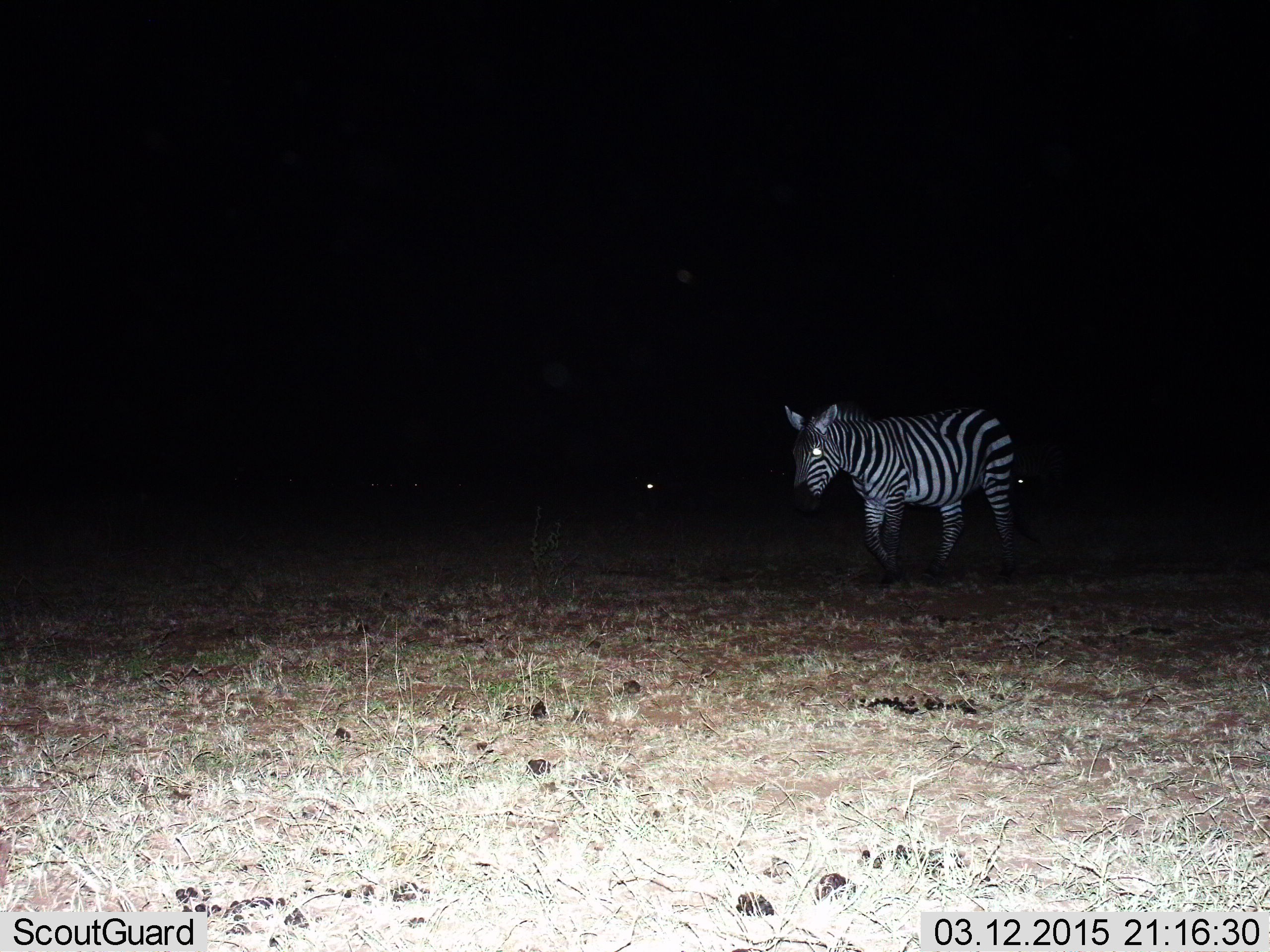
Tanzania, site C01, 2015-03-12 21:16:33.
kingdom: Animalia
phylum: Chordata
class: Mammalia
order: Perissodactyla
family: Equidae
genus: Equus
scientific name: Equus quagga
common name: plains zebra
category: zebra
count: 1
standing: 40%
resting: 0%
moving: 70%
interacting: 0%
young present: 0%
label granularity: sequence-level